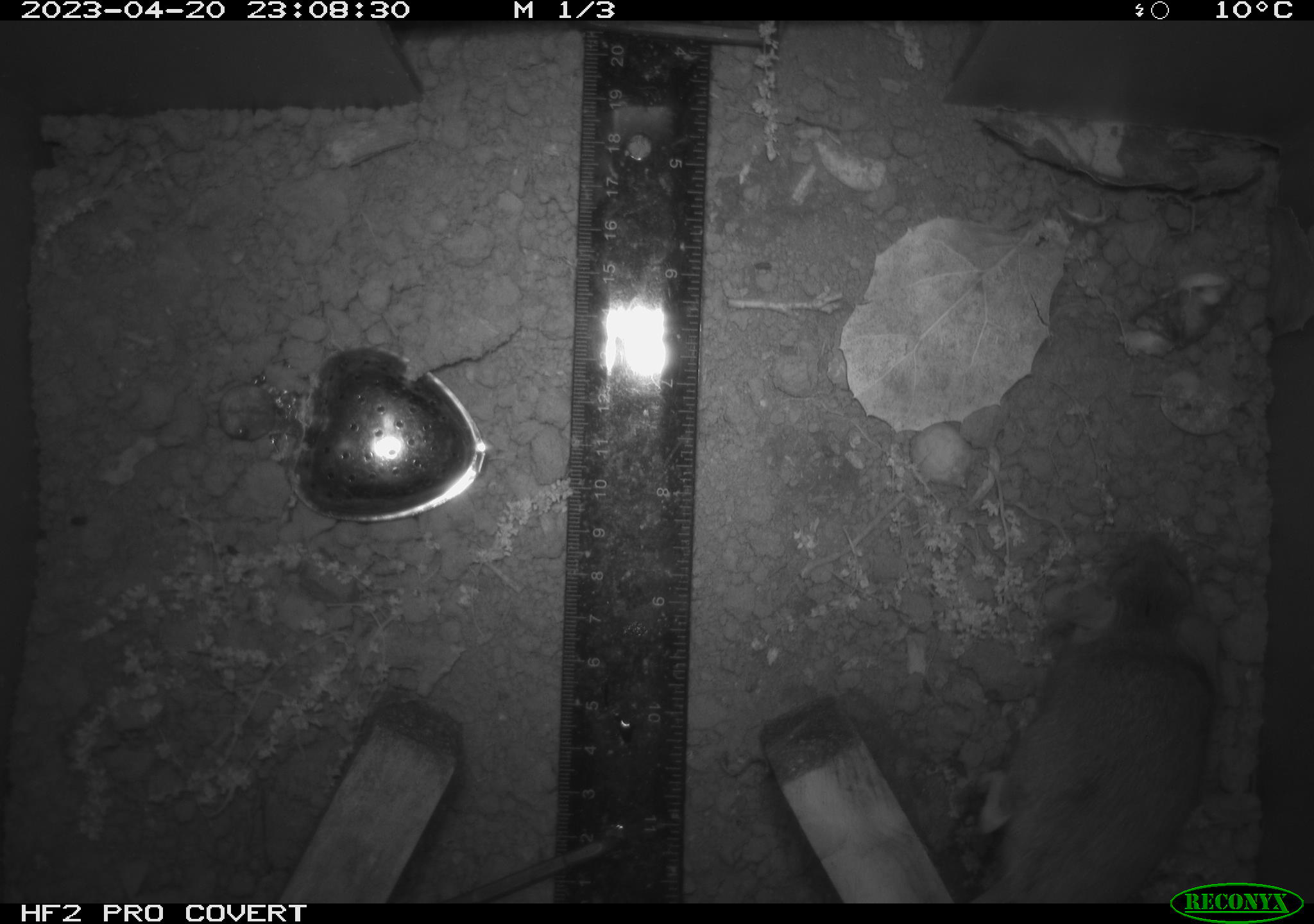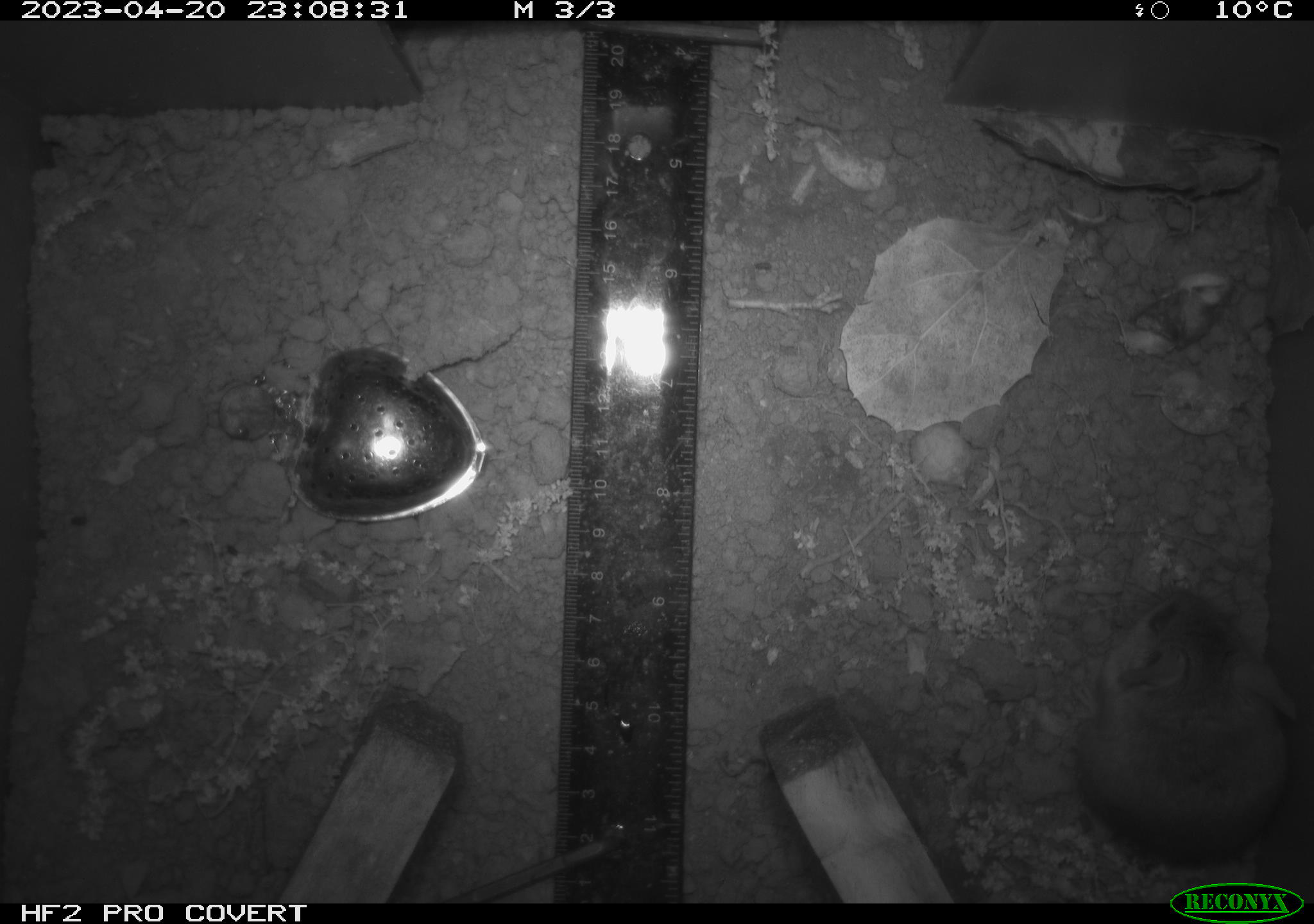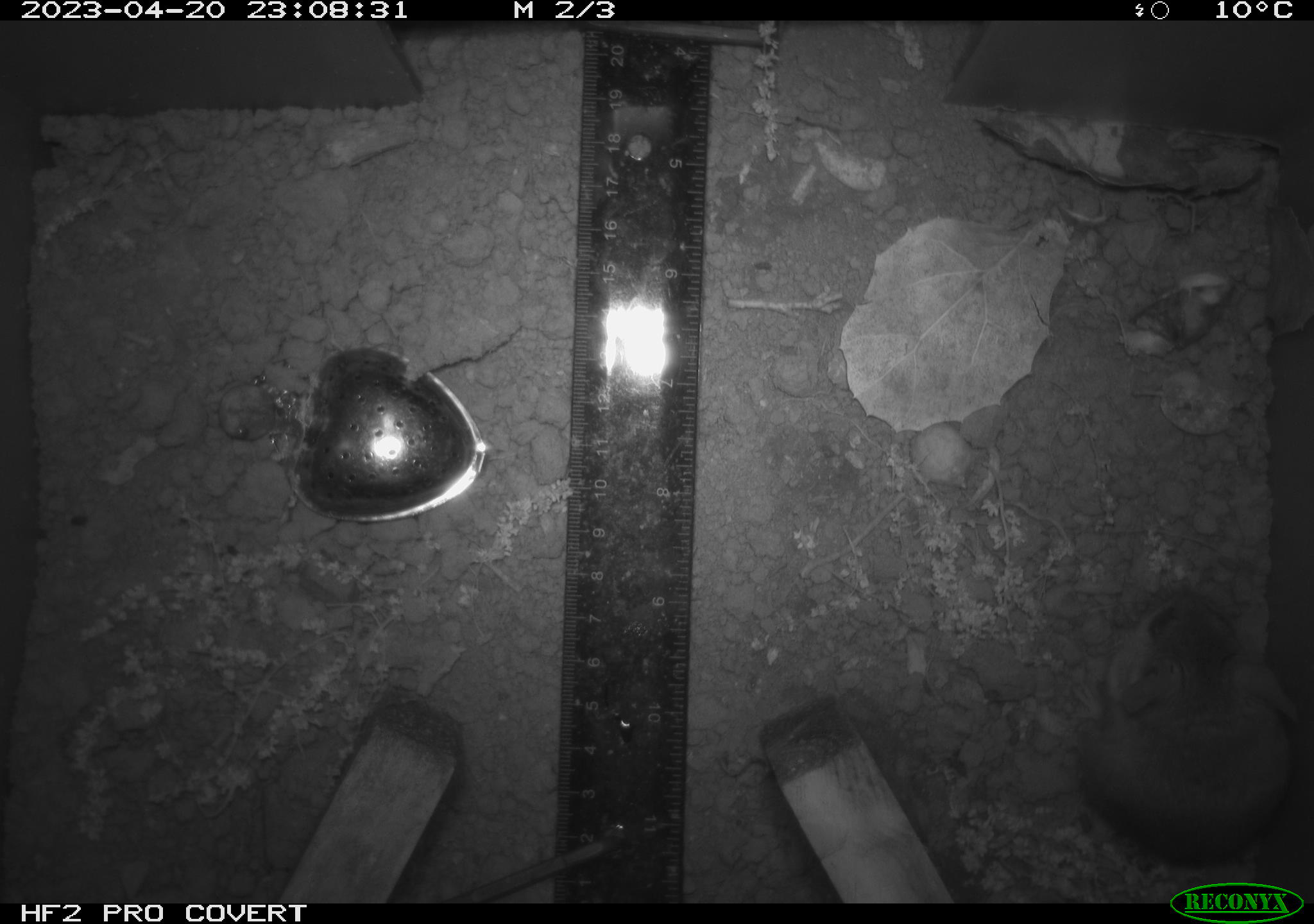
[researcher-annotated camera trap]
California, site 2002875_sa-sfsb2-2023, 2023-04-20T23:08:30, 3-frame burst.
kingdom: Animalia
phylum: Chordata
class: Mammalia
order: Rodentia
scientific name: Rodentia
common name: mouse species